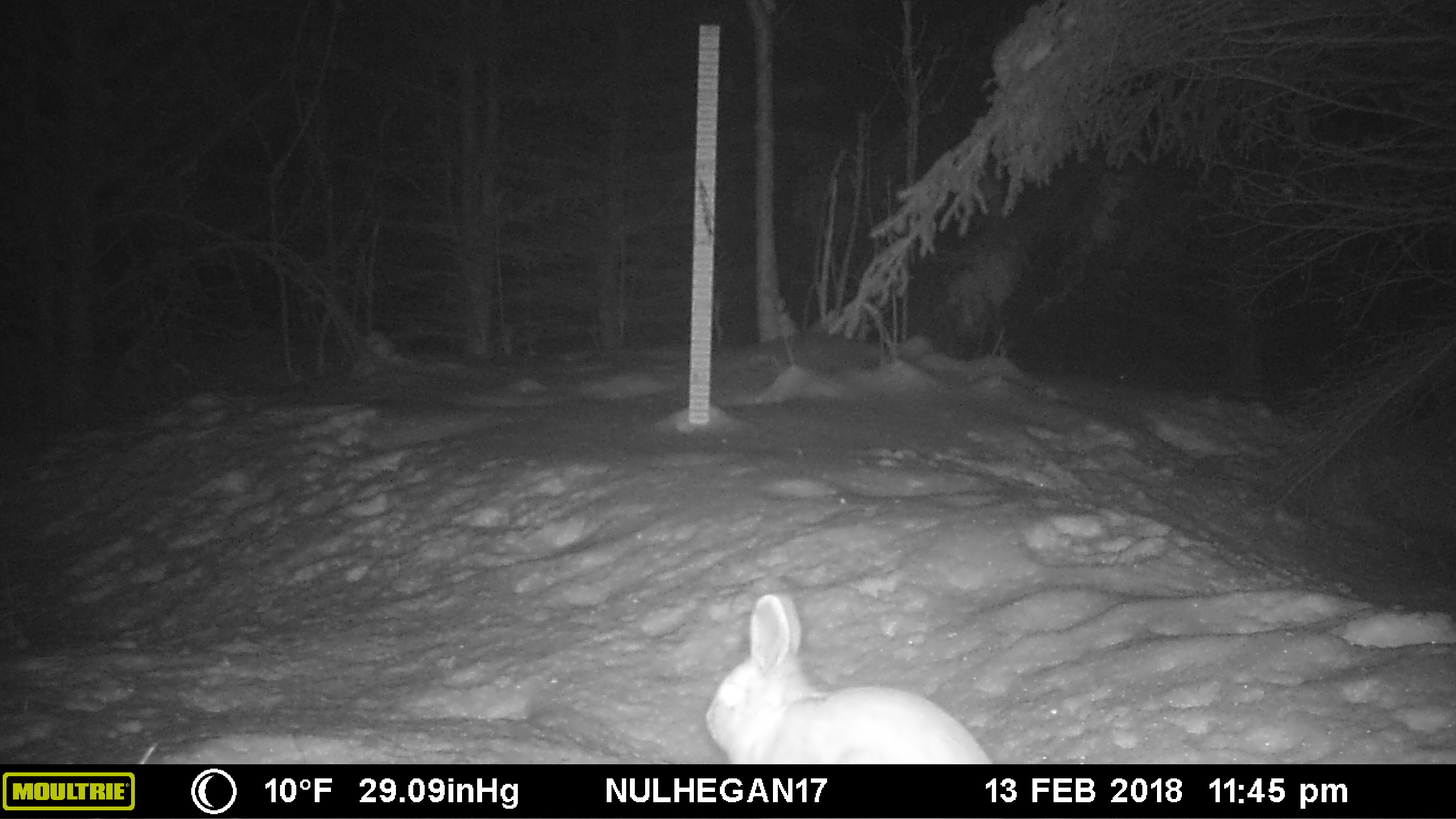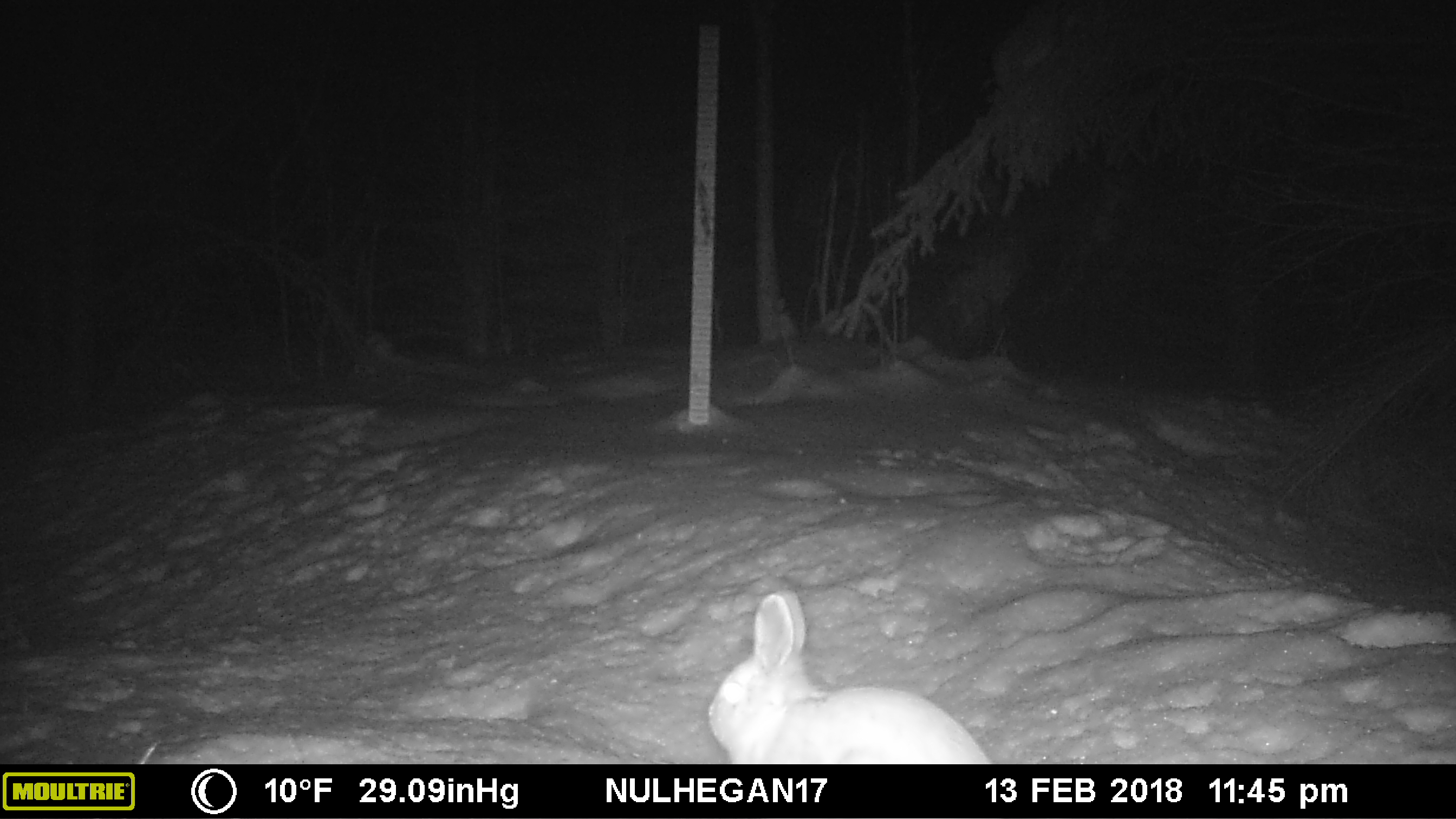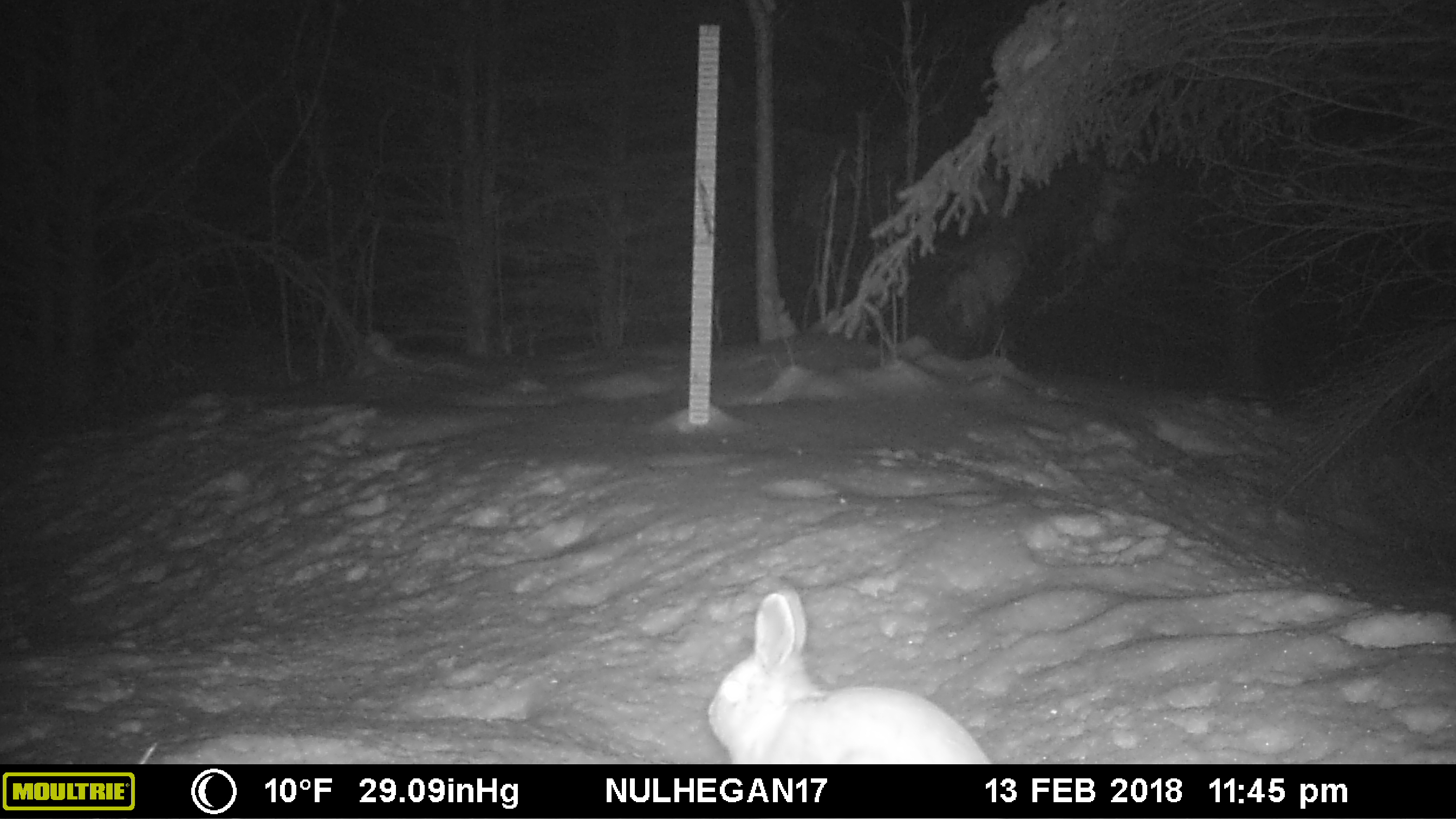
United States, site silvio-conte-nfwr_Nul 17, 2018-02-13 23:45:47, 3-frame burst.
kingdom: Animalia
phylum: Chordata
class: Mammalia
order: Lagomorpha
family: Leporidae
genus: Lepus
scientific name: Lepus americanus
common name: snowshoe hare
Snowshoe hare (Lepus americanus).